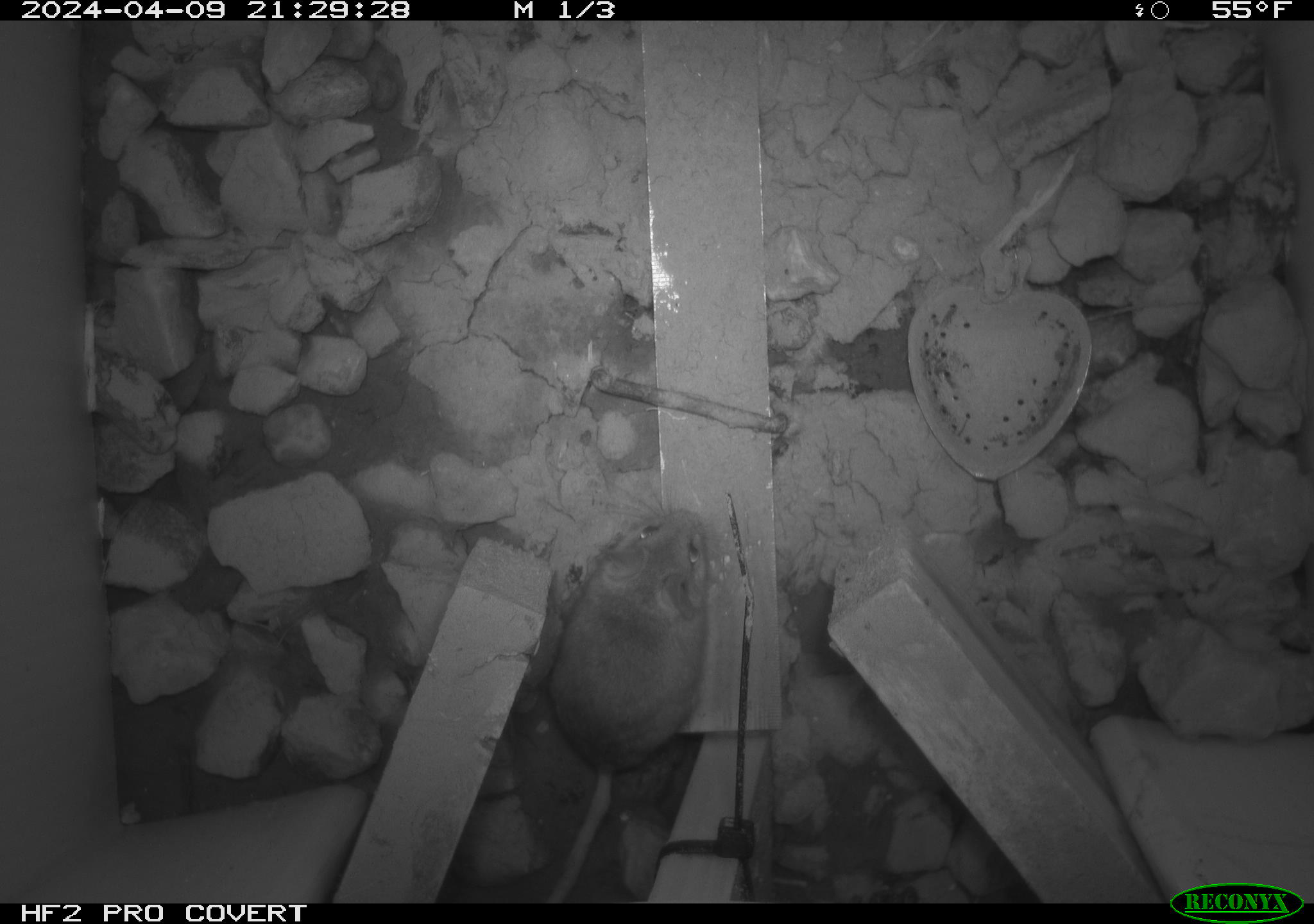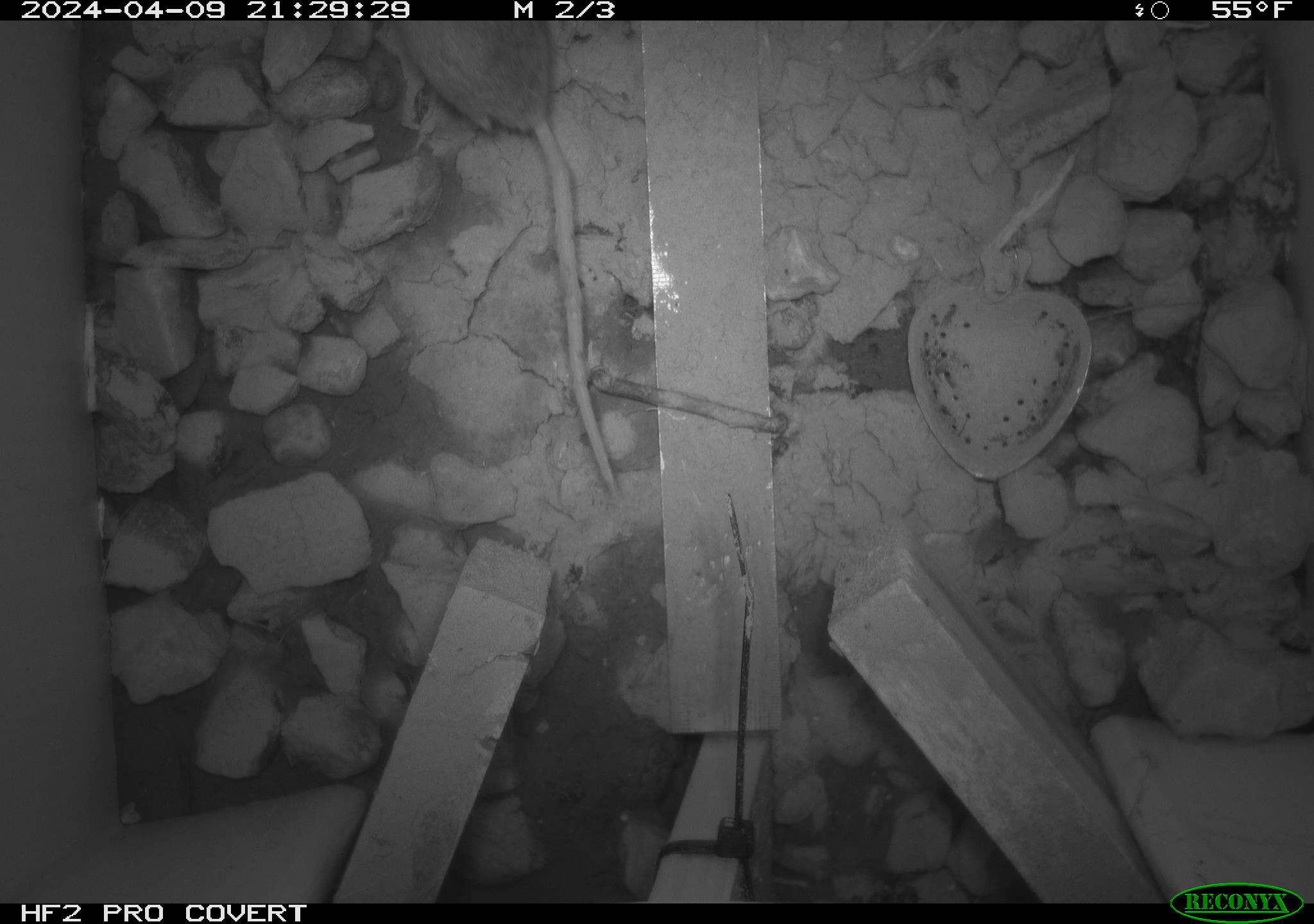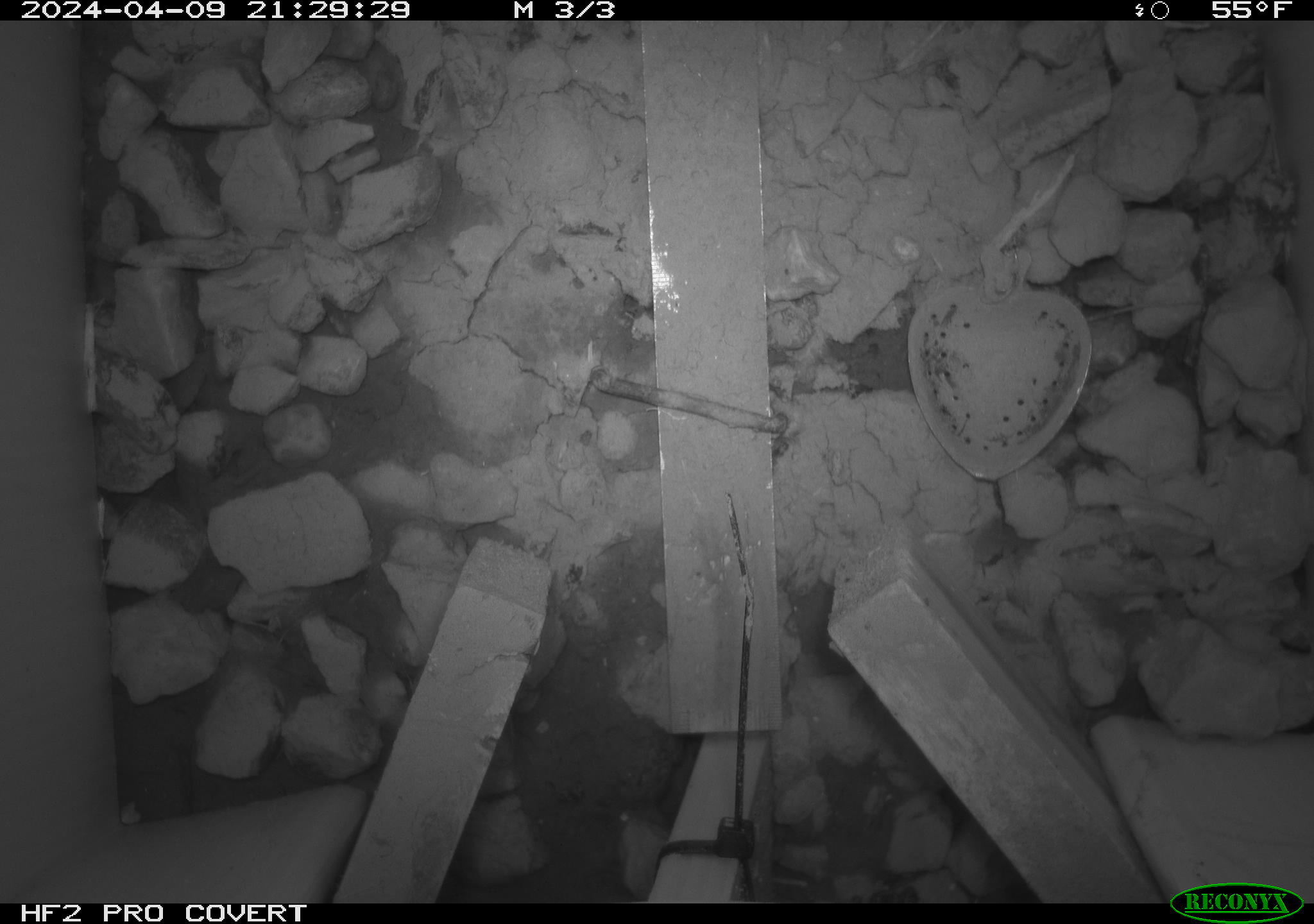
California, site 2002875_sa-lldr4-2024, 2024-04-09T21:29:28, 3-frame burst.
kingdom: Animalia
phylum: Chordata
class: Mammalia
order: Rodentia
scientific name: Rodentia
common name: rodent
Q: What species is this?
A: Rodent (Rodentia).